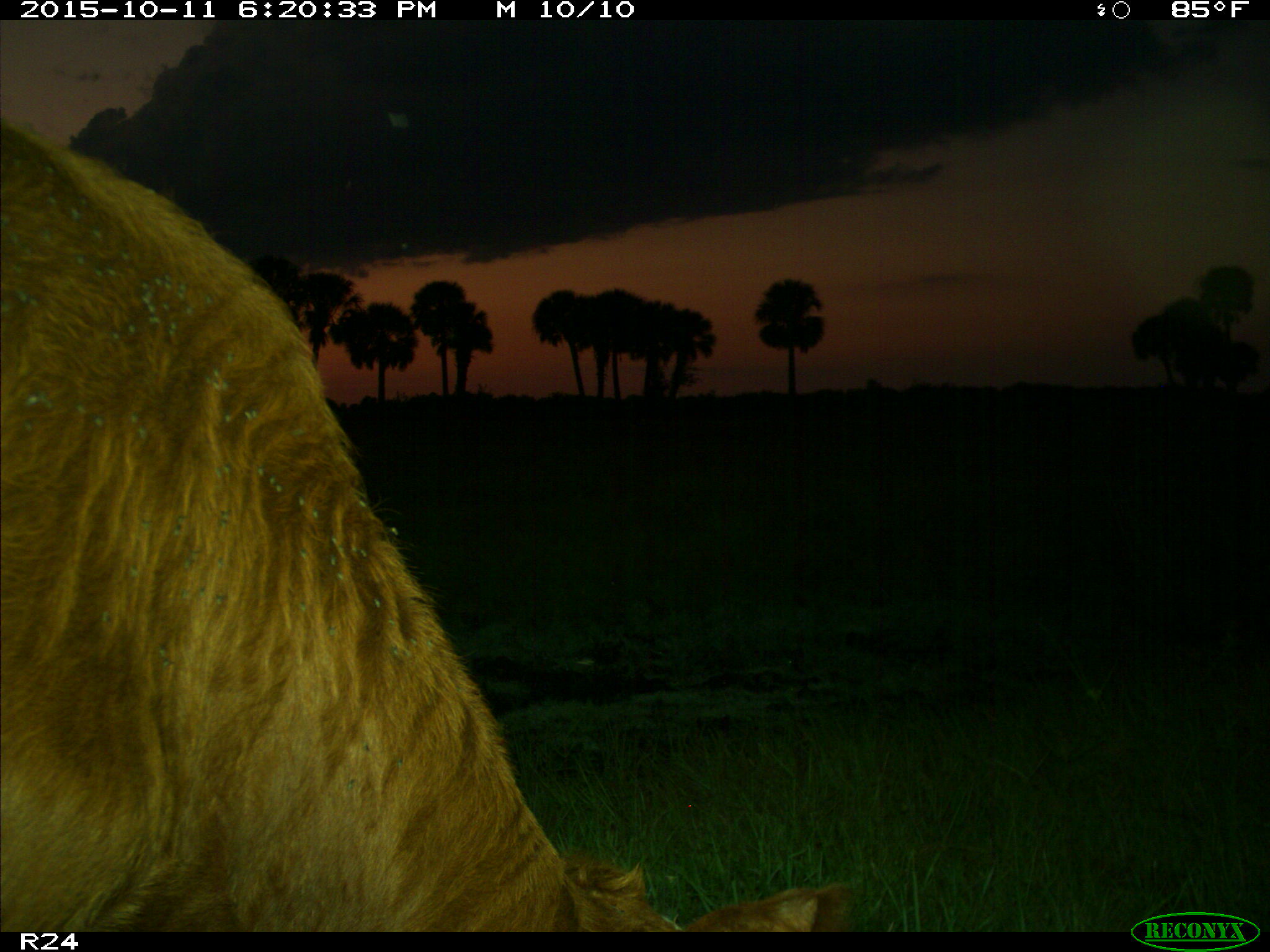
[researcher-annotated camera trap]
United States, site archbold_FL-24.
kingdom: Animalia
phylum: Chordata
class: Mammalia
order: Artiodactyla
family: Bovidae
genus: Bos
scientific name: Bos taurus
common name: domestic cow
Bos taurus (domestic cow).